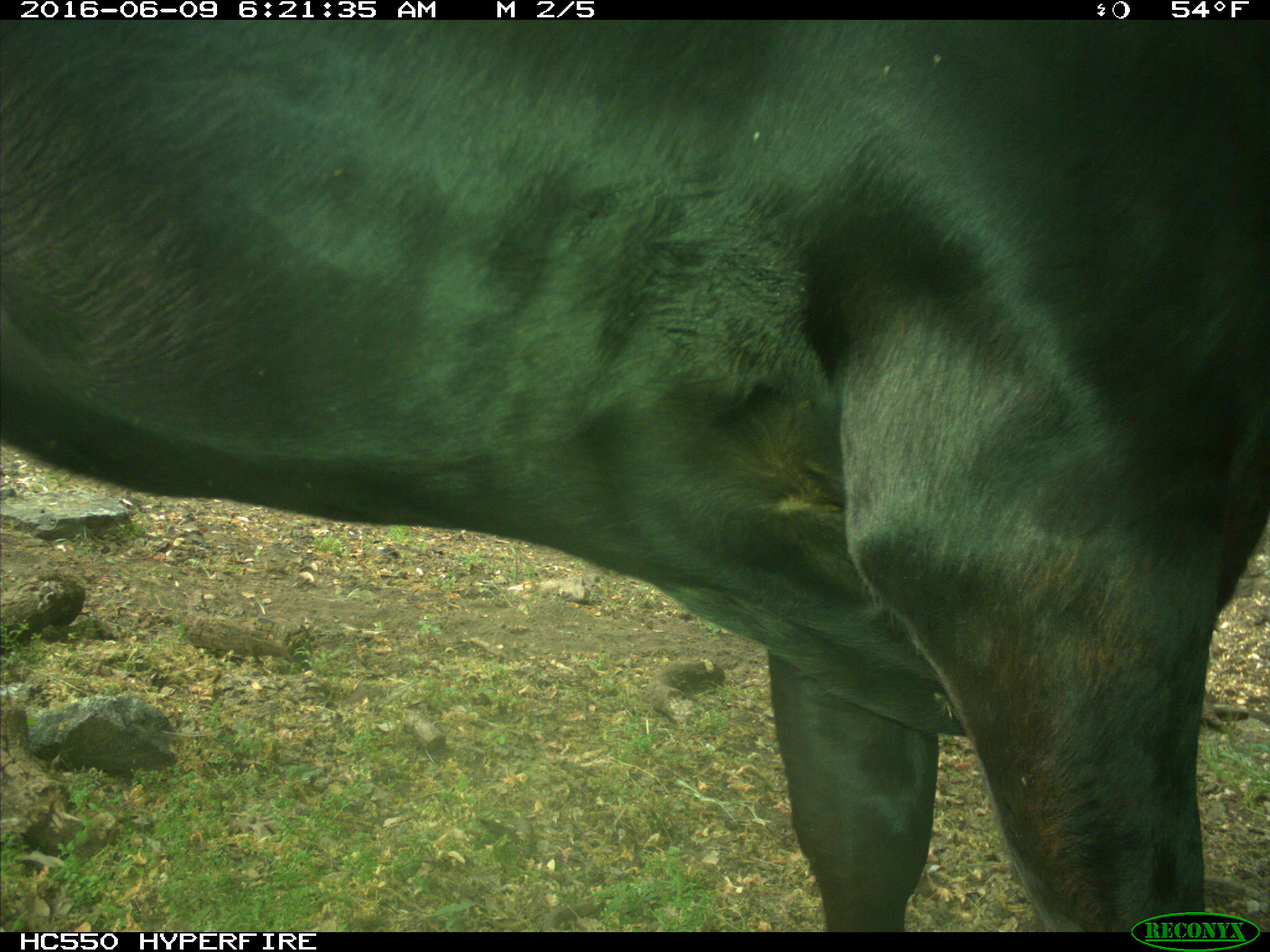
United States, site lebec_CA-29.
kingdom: Animalia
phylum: Chordata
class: Mammalia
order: Artiodactyla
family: Bovidae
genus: Bos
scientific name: Bos taurus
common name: domestic cow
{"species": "Bos taurus (domestic cow)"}